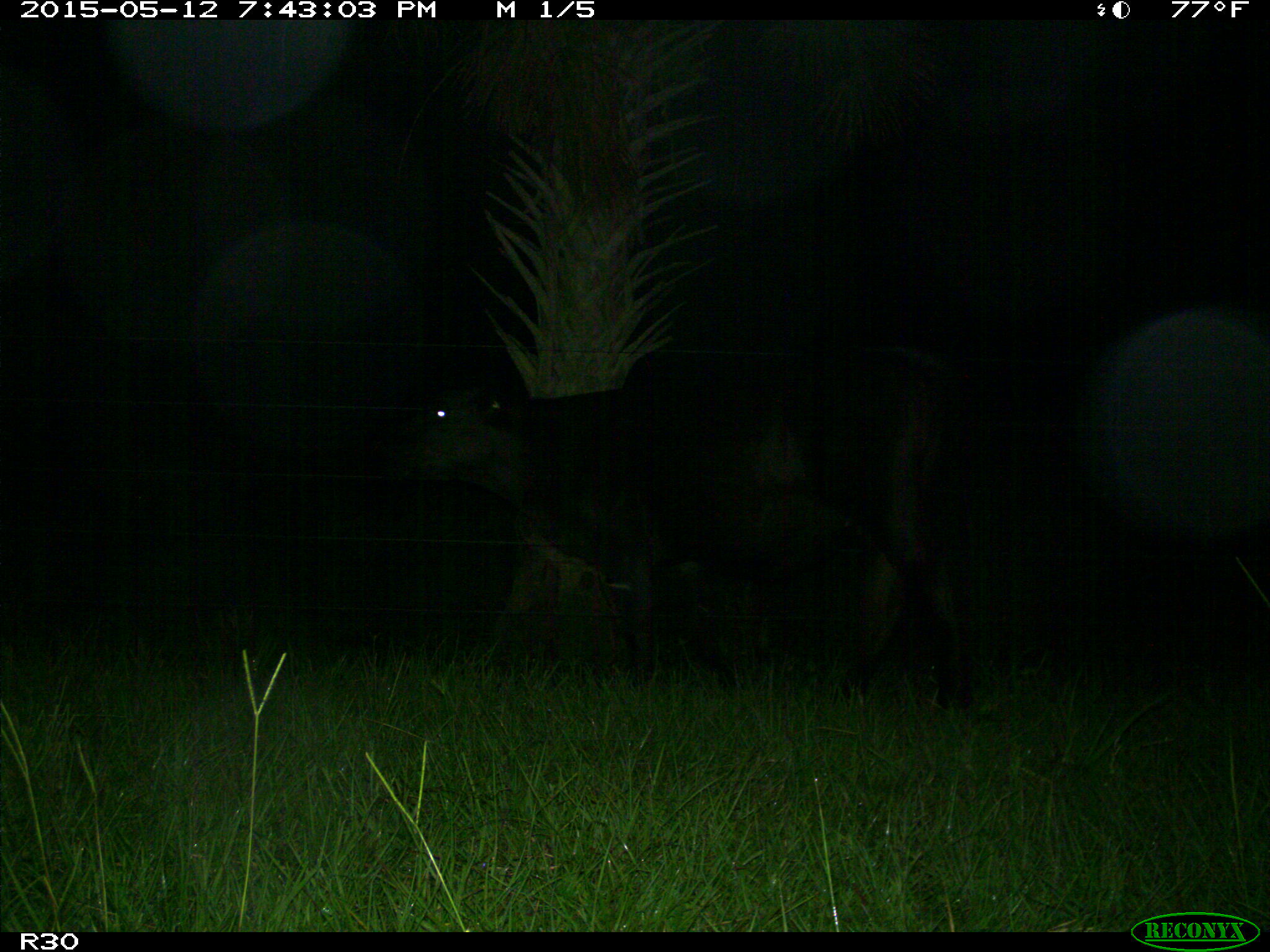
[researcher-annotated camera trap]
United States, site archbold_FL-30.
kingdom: Animalia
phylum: Chordata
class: Mammalia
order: Artiodactyla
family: Bovidae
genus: Bos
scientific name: Bos taurus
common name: domestic cow